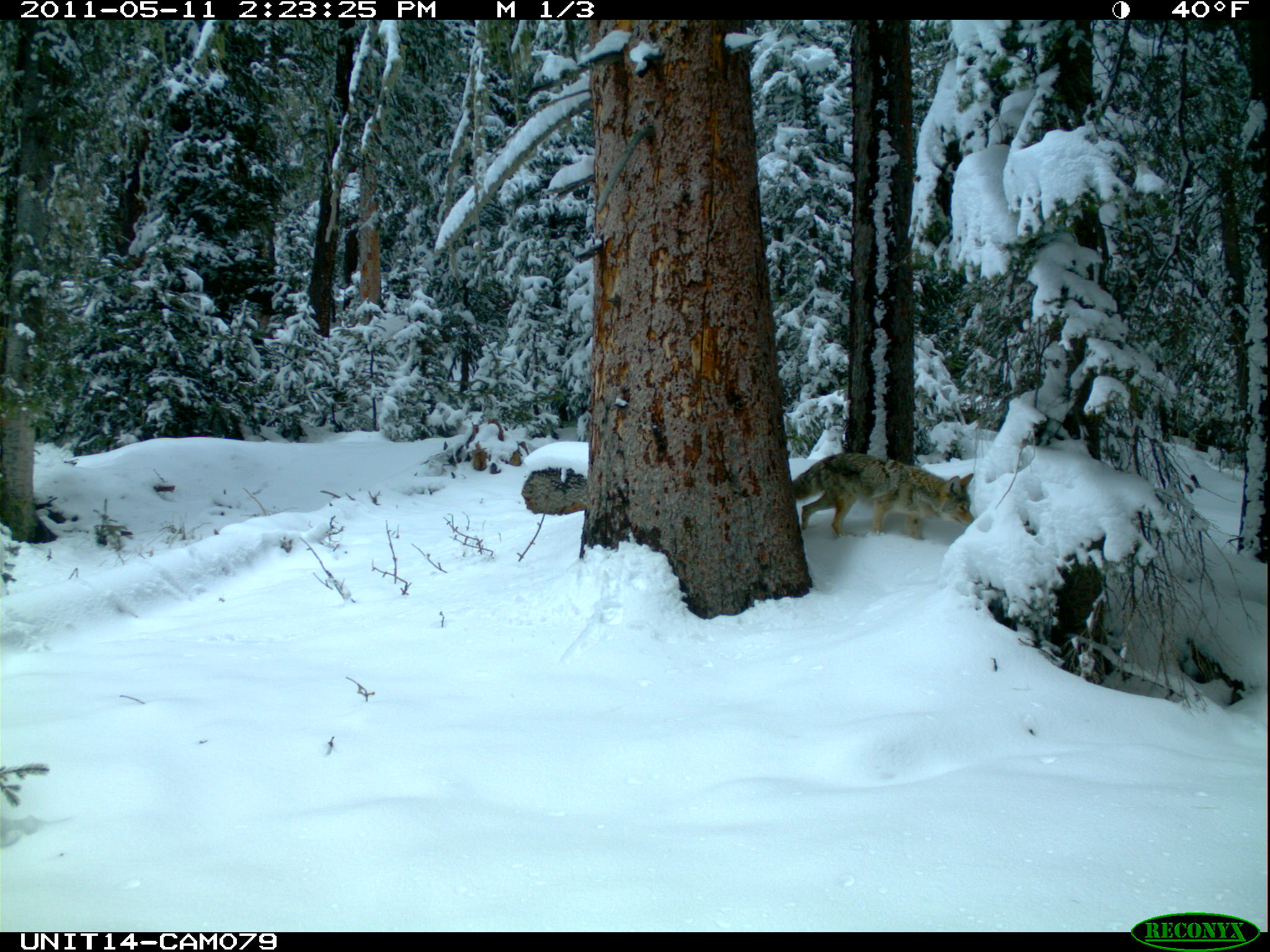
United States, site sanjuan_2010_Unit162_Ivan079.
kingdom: Animalia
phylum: Chordata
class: Mammalia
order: Carnivora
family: Canidae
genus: Canis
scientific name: Canis latrans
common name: coyote